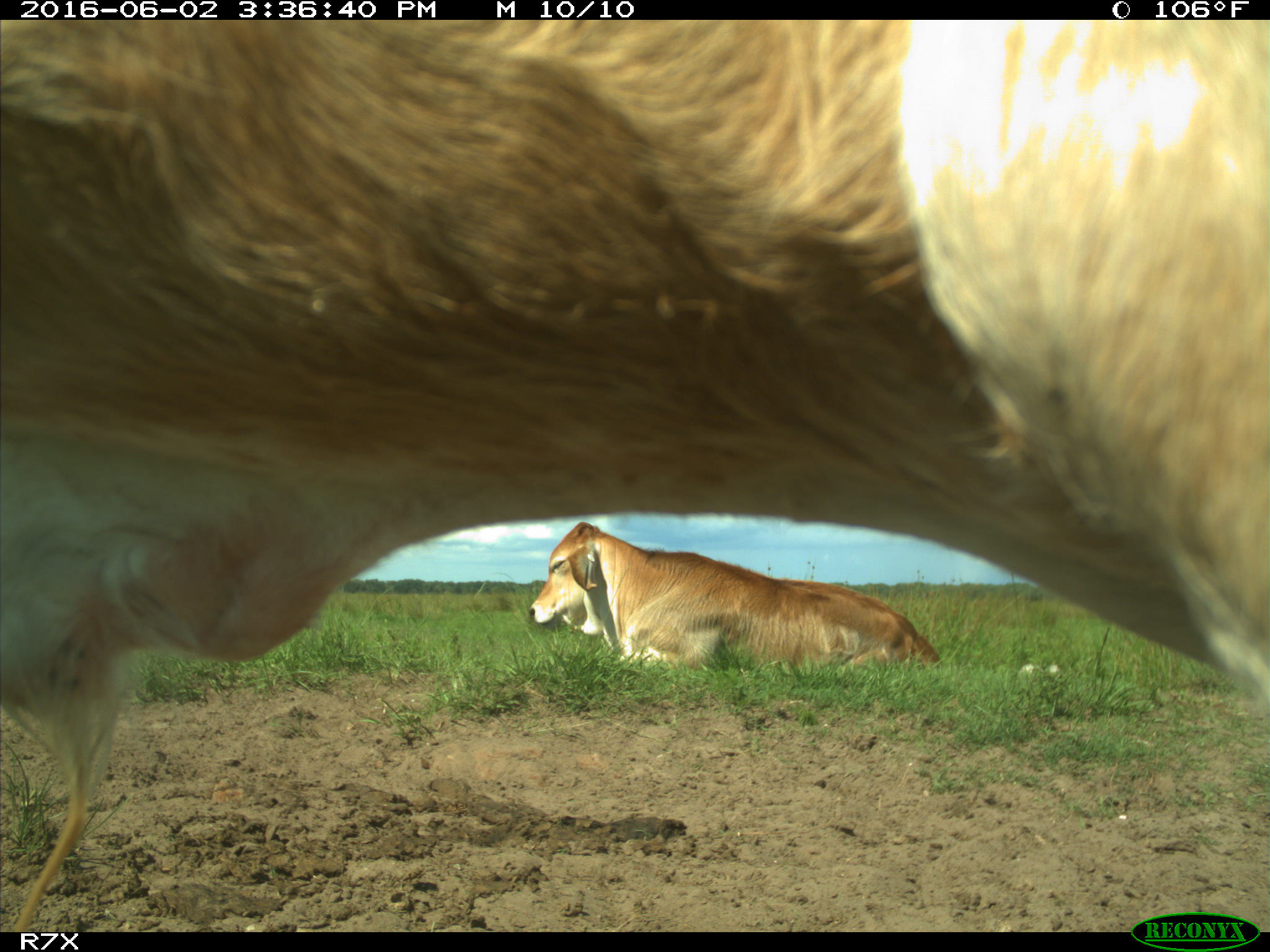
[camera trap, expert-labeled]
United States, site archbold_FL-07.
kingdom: Animalia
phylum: Chordata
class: Mammalia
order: Artiodactyla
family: Bovidae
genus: Bos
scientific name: Bos taurus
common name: domestic cow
Bos taurus (domestic cow).